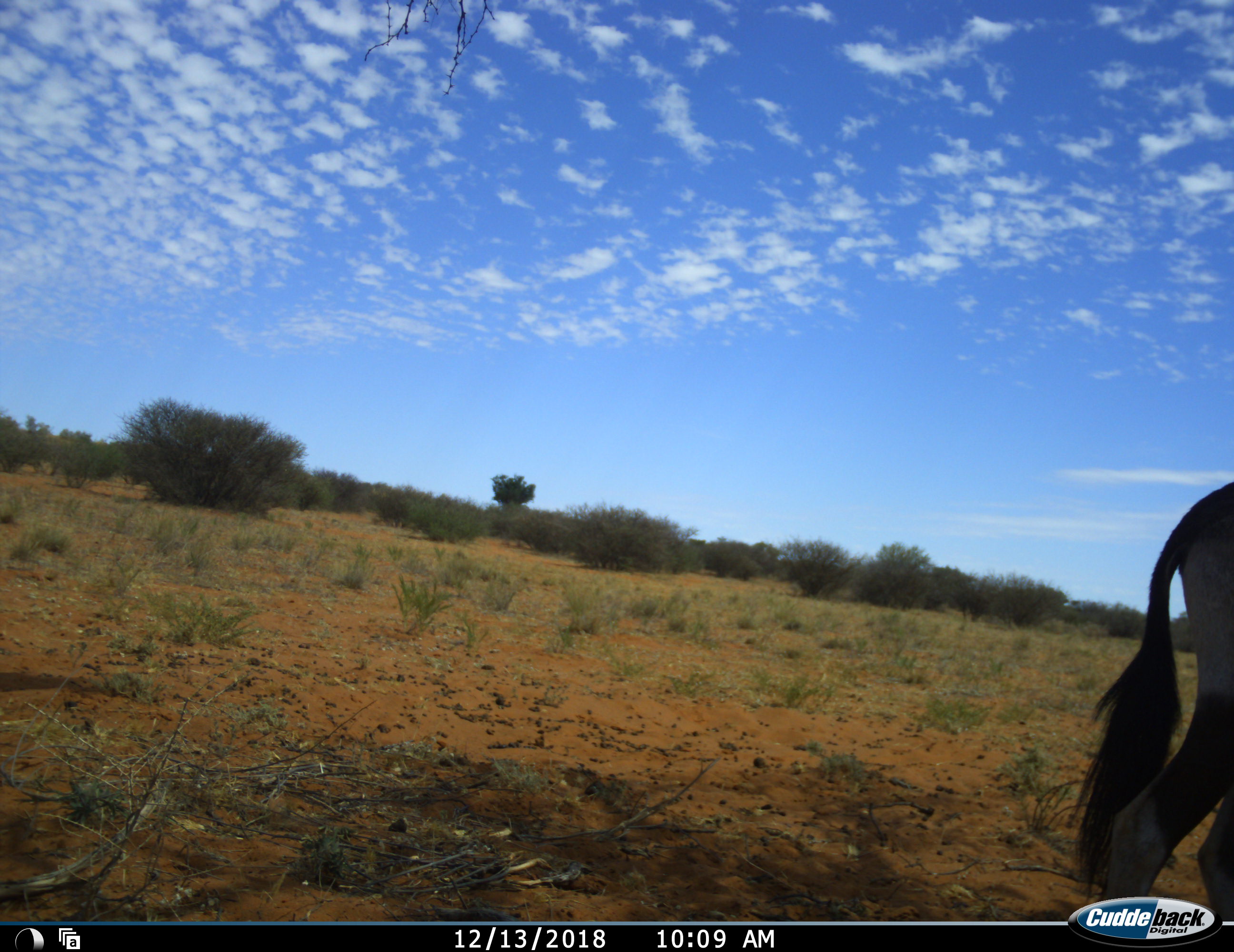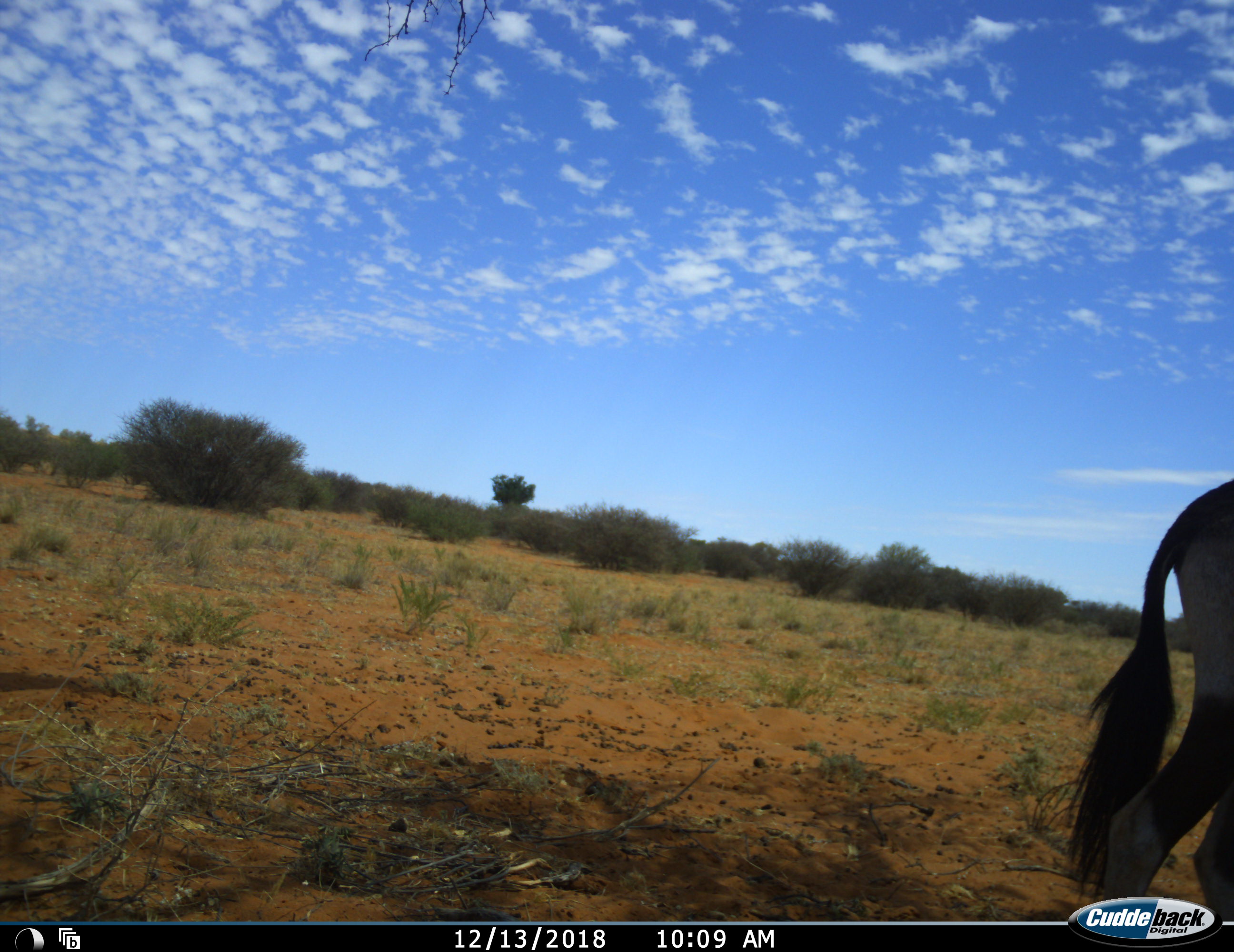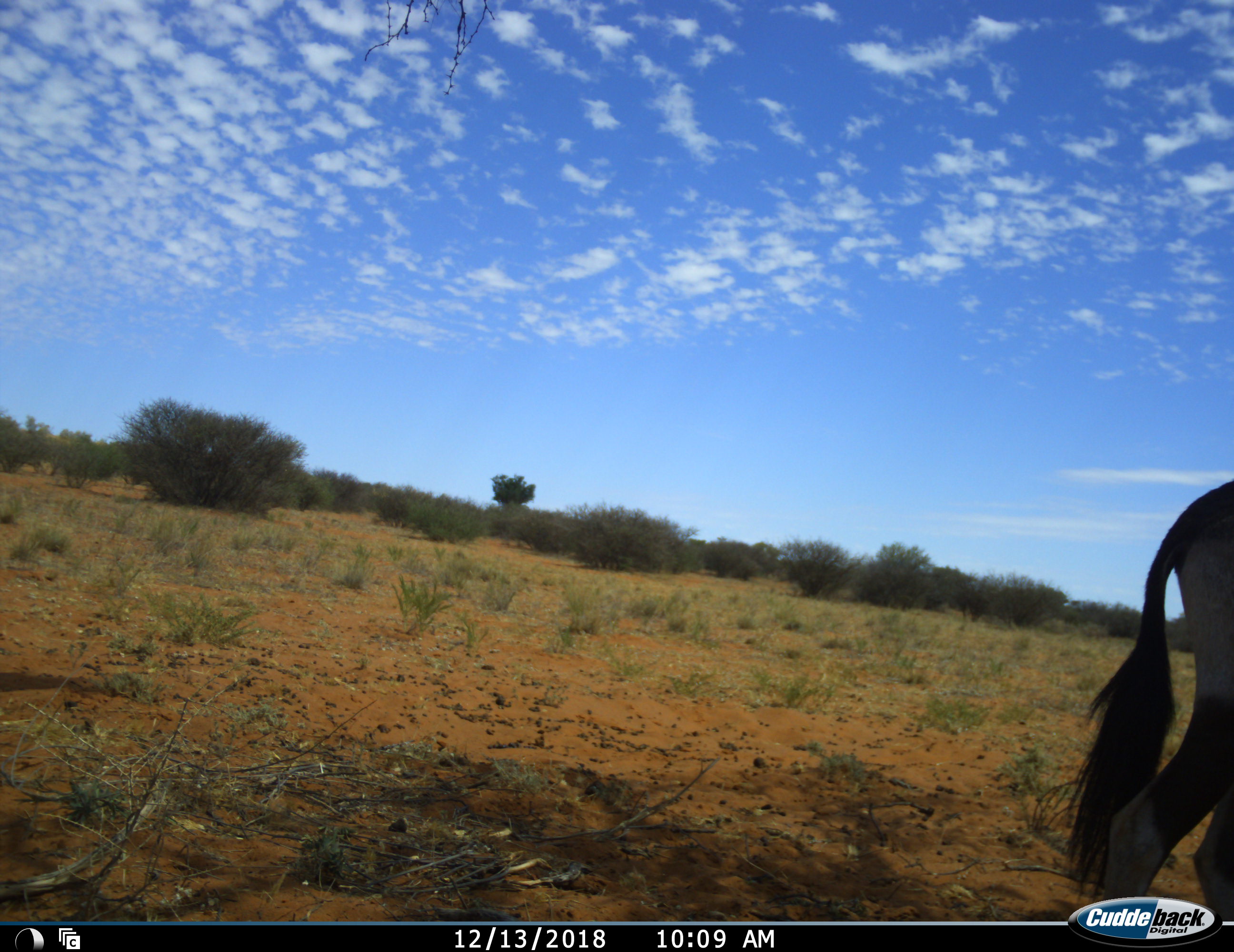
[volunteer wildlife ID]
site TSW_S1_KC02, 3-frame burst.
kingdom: Animalia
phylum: Chordata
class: Mammalia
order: Artiodactyla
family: Bovidae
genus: Oryx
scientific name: Oryx gazella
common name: gemsbok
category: oryx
Oryx (gemsbok) (Oryx gazella), count 1. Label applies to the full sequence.